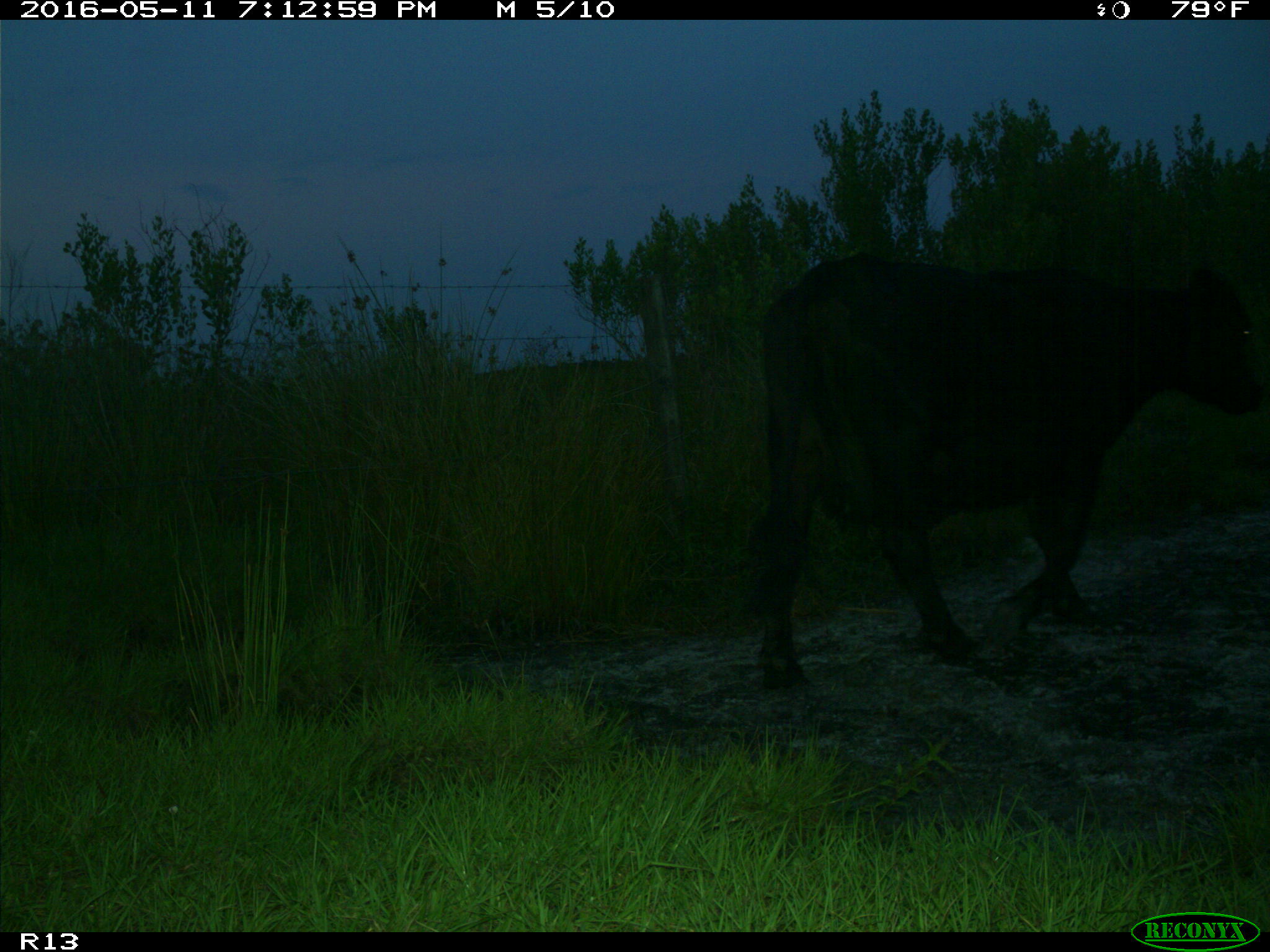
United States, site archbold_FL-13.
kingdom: Animalia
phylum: Chordata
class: Mammalia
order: Artiodactyla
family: Bovidae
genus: Bos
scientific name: Bos taurus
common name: domestic cow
Bos taurus (domestic cow).